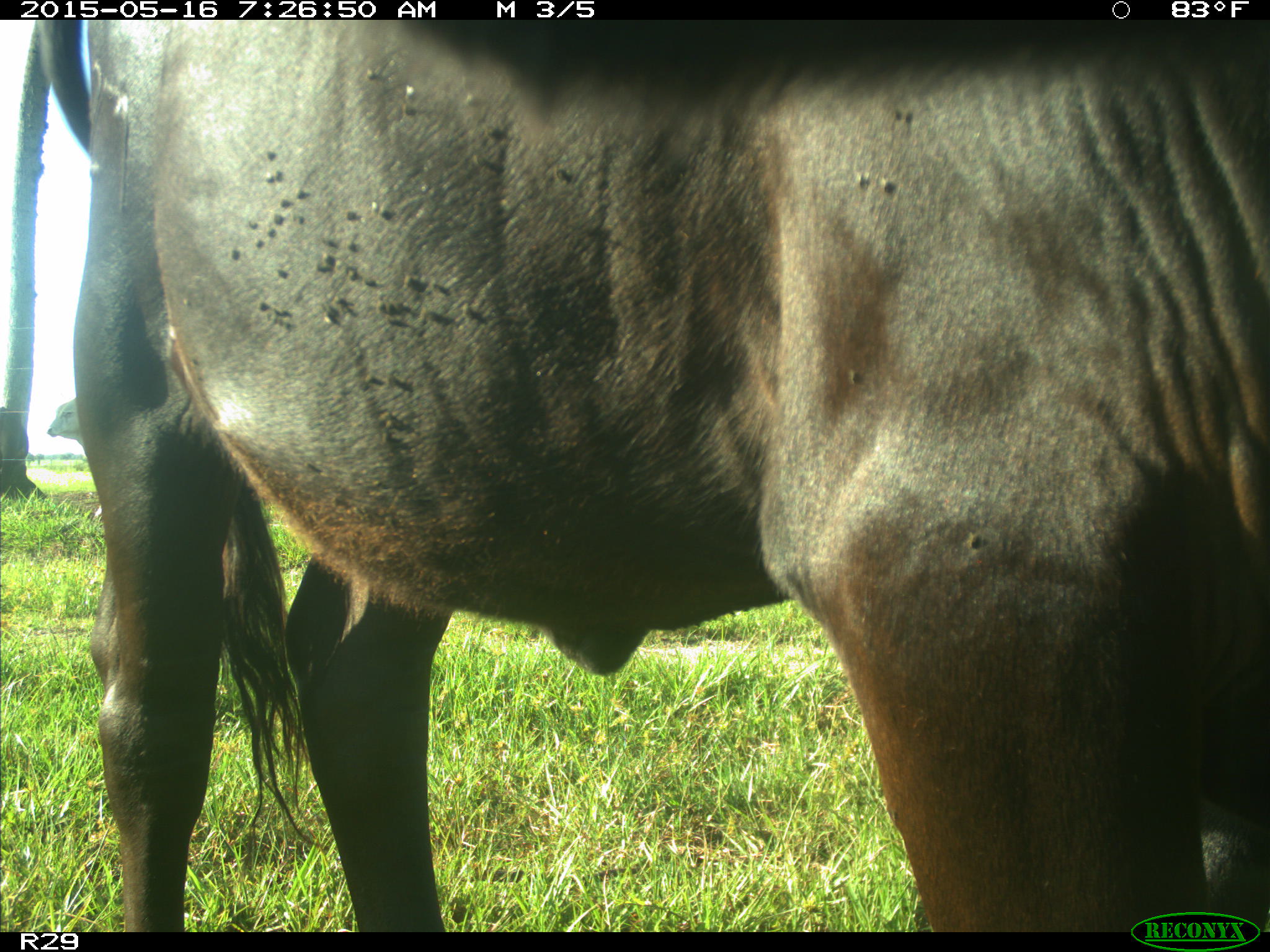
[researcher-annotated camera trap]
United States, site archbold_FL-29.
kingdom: Animalia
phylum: Chordata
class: Mammalia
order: Artiodactyla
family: Bovidae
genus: Bos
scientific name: Bos taurus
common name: domestic cow